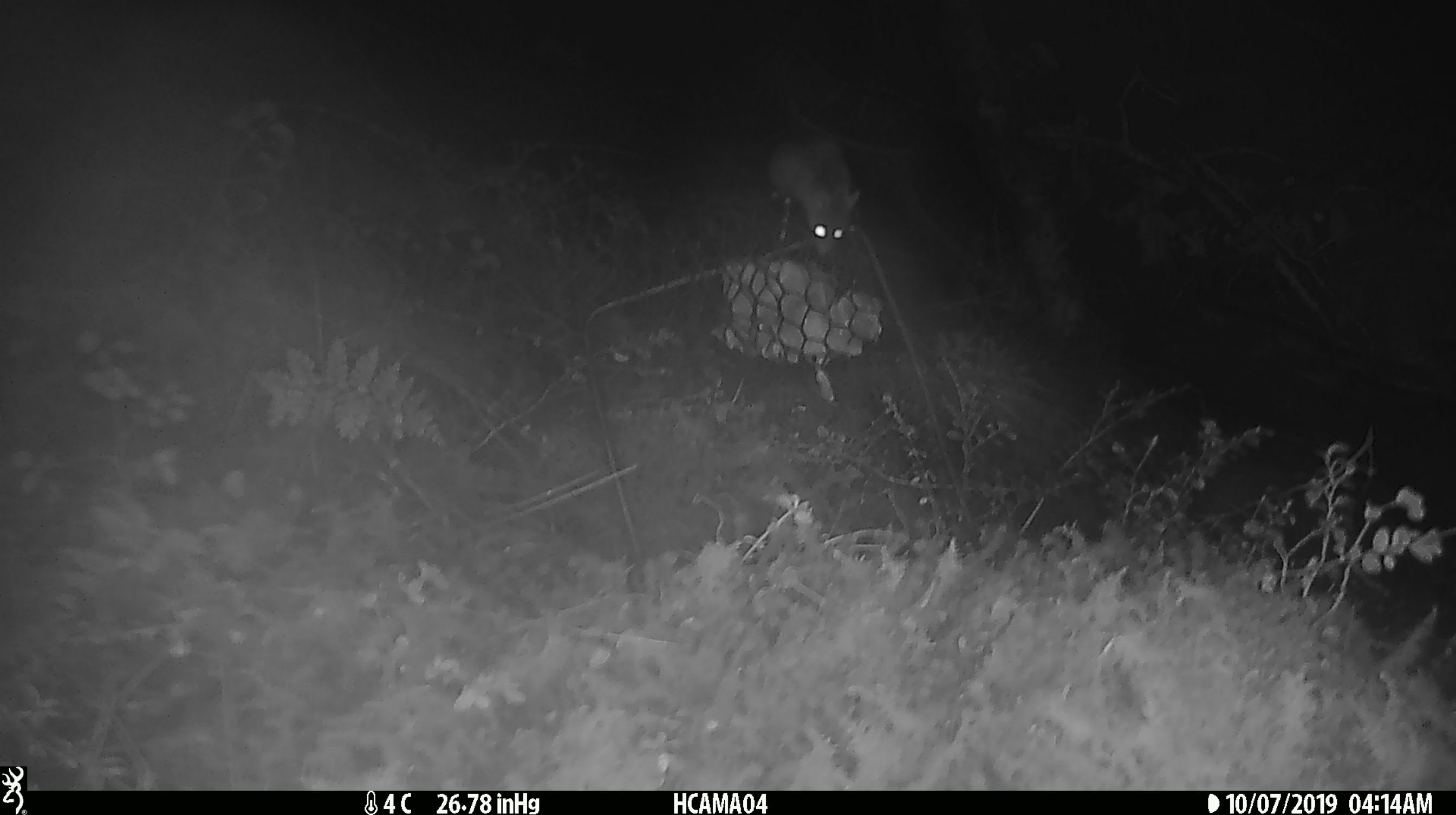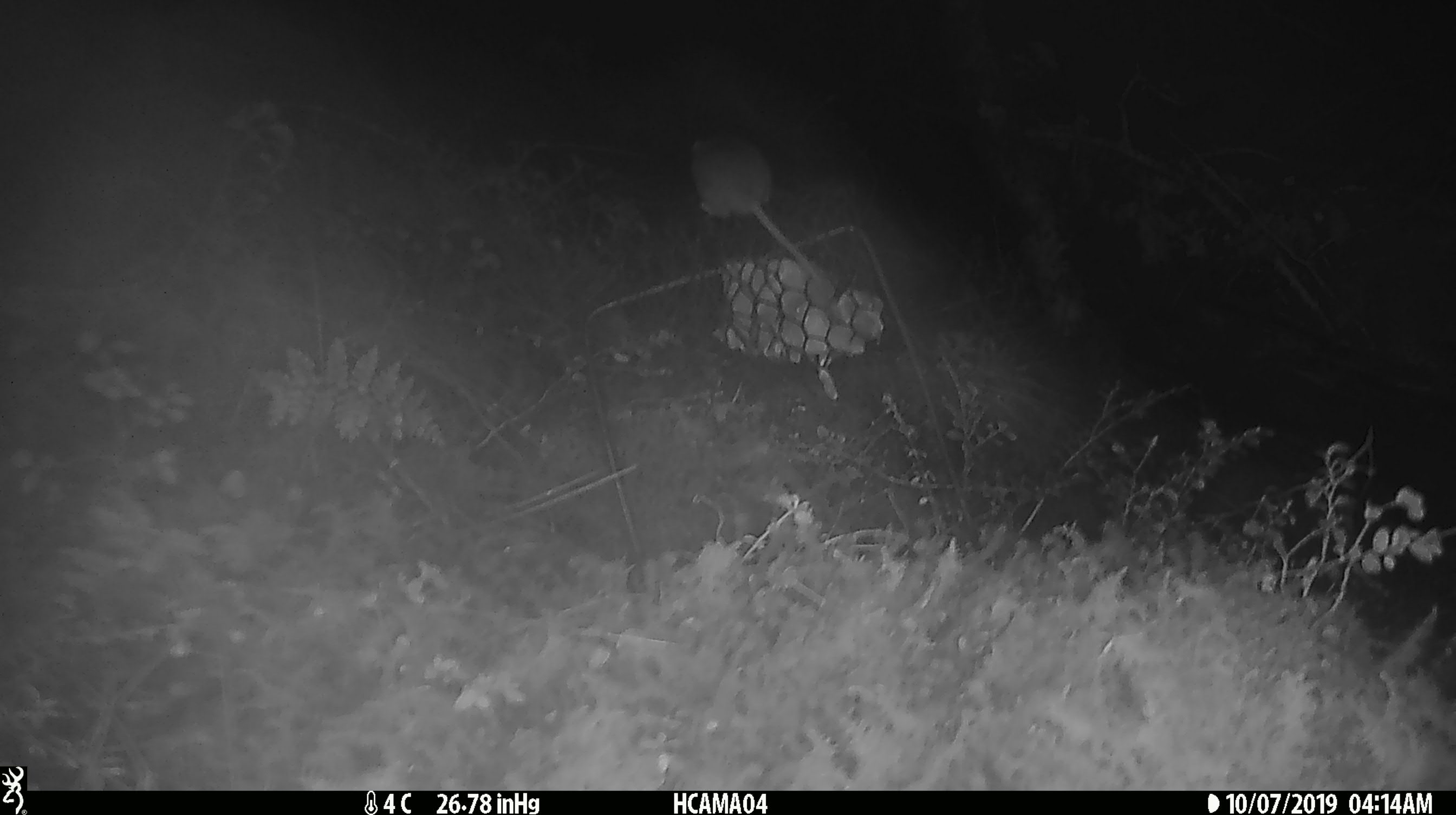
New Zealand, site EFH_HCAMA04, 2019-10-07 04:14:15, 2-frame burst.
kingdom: Animalia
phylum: Chordata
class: Mammalia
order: Rodentia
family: Muridae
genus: Mus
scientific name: Mus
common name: mouse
Mouse (Mus).